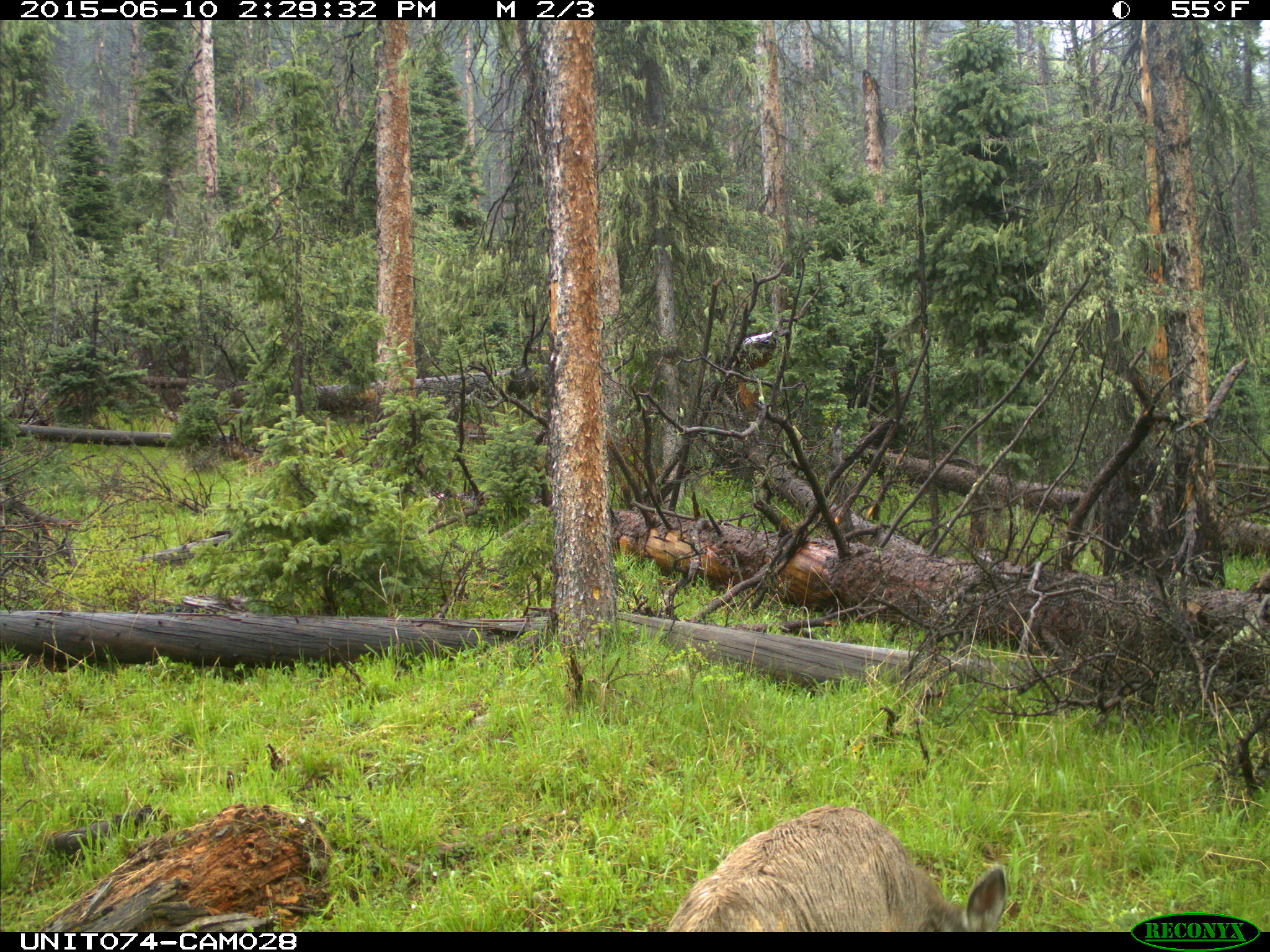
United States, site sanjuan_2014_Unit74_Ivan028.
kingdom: Animalia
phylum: Chordata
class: Mammalia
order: Artiodactyla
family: Cervidae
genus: Odocoileus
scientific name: Odocoileus hemionus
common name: mule deer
Odocoileus hemionus (mule deer).